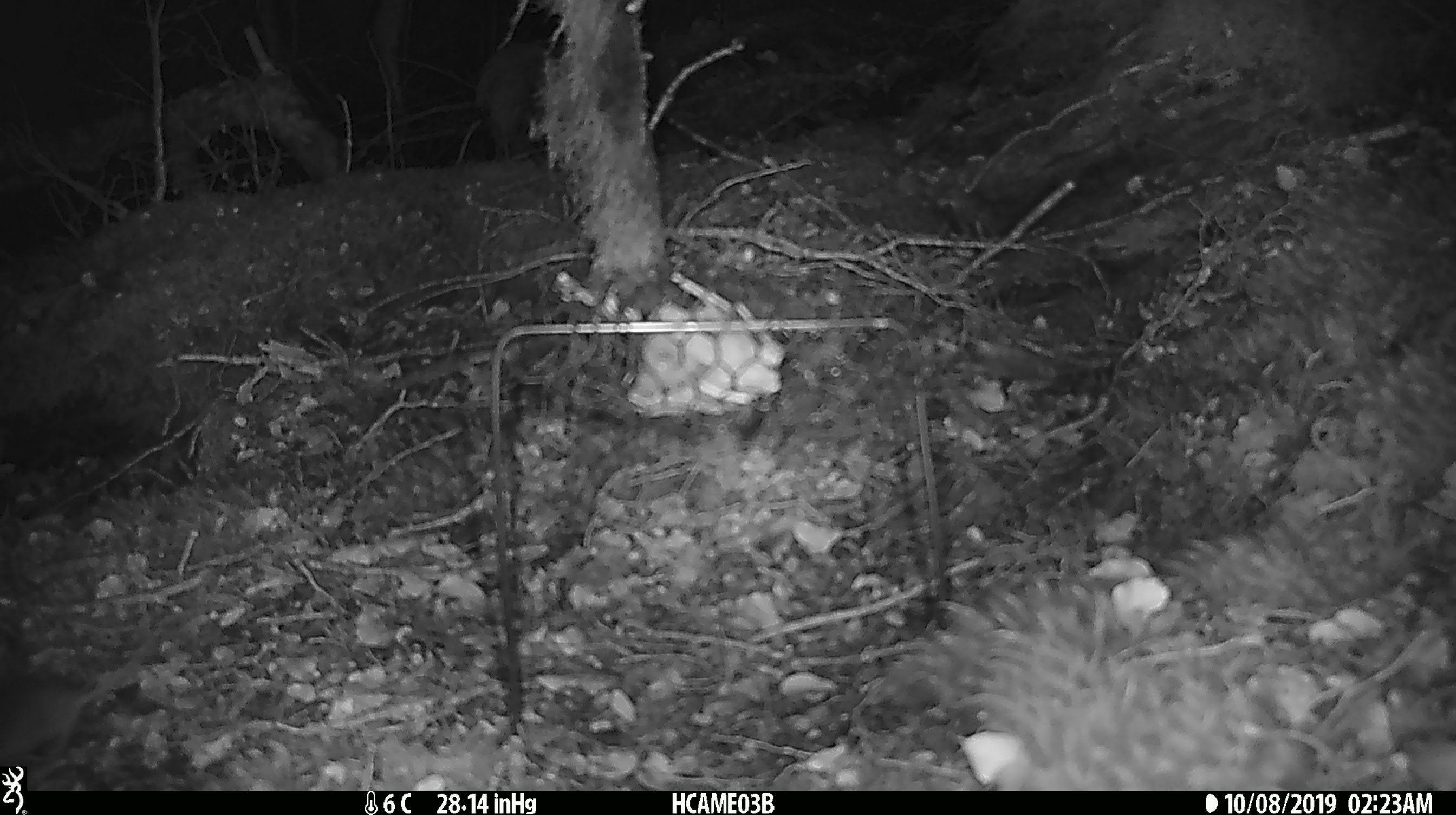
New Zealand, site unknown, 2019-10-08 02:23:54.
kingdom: Animalia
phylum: Chordata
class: Mammalia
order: Rodentia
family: Muridae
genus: Mus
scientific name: Mus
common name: mouse